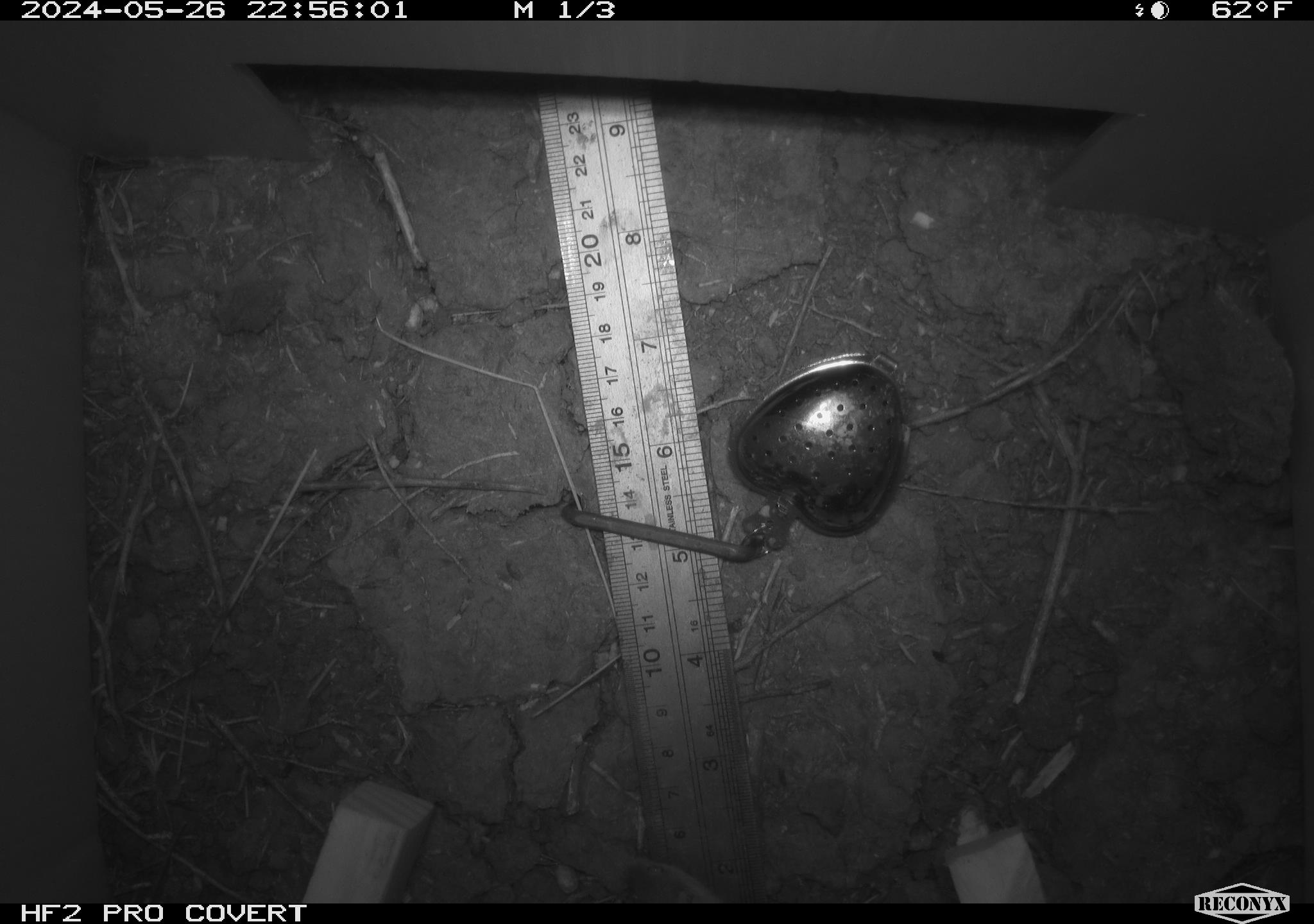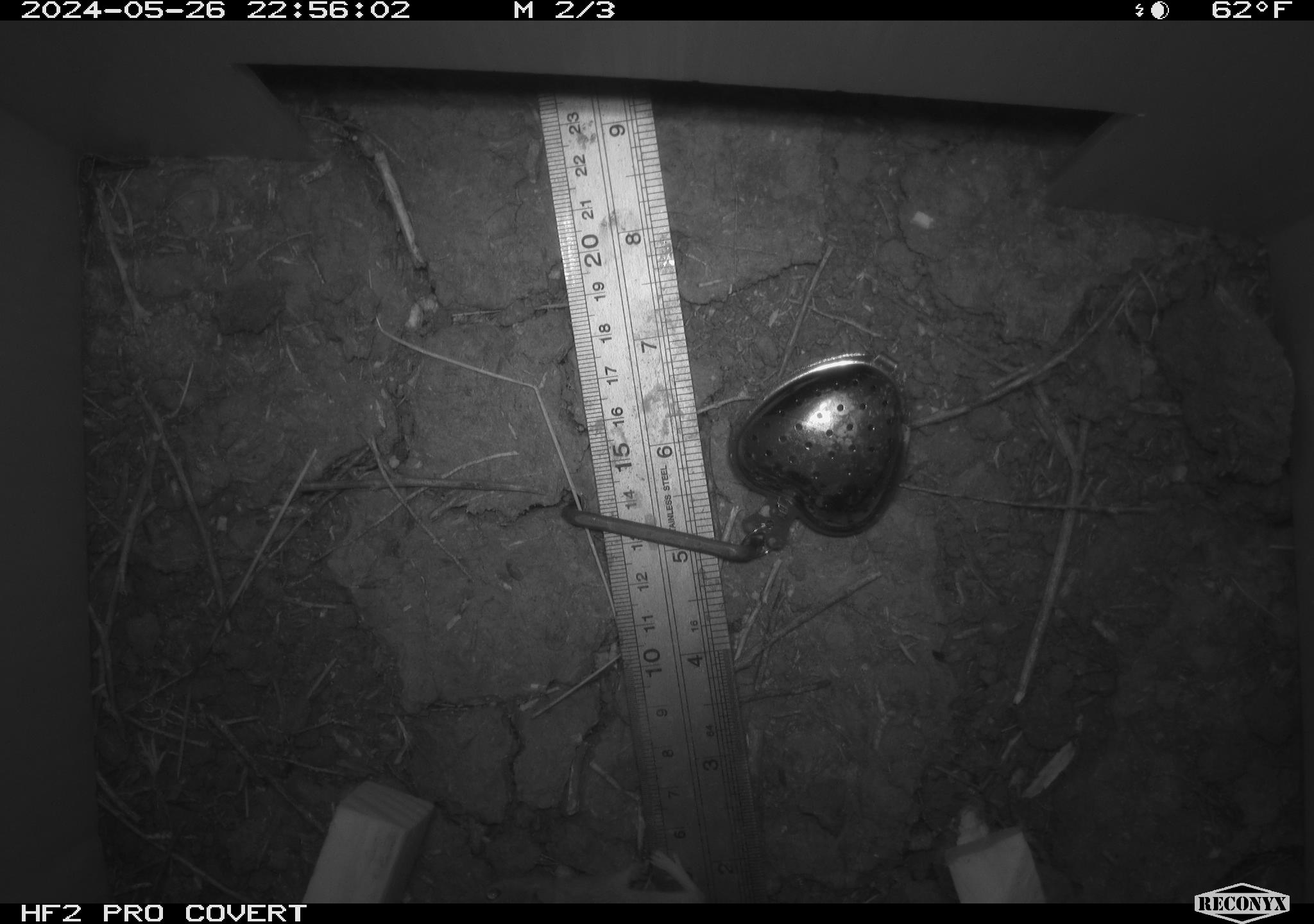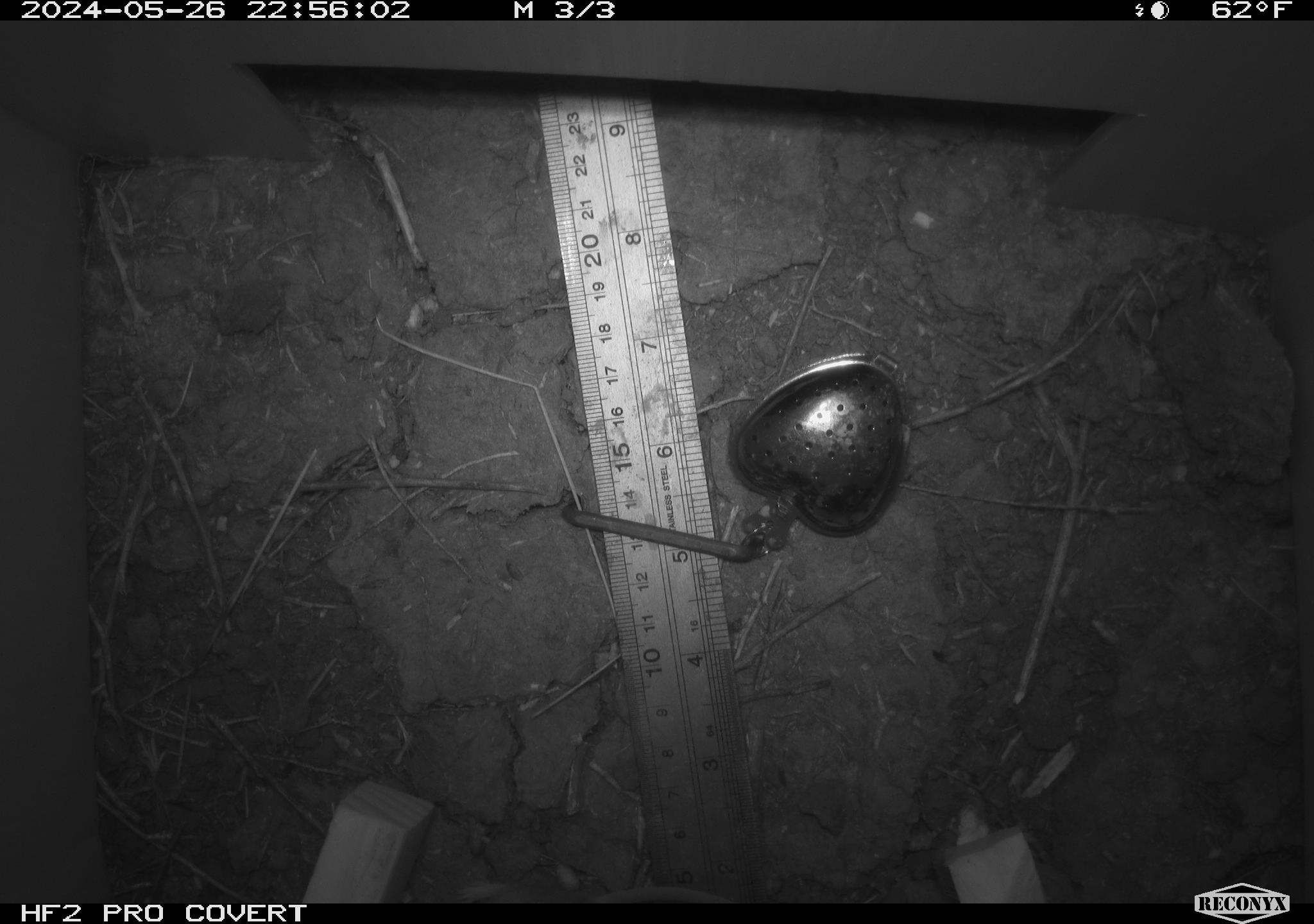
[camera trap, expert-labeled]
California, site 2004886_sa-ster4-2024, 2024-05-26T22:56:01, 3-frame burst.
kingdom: Animalia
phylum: Chordata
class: Mammalia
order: Rodentia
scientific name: Rodentia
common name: mouse species